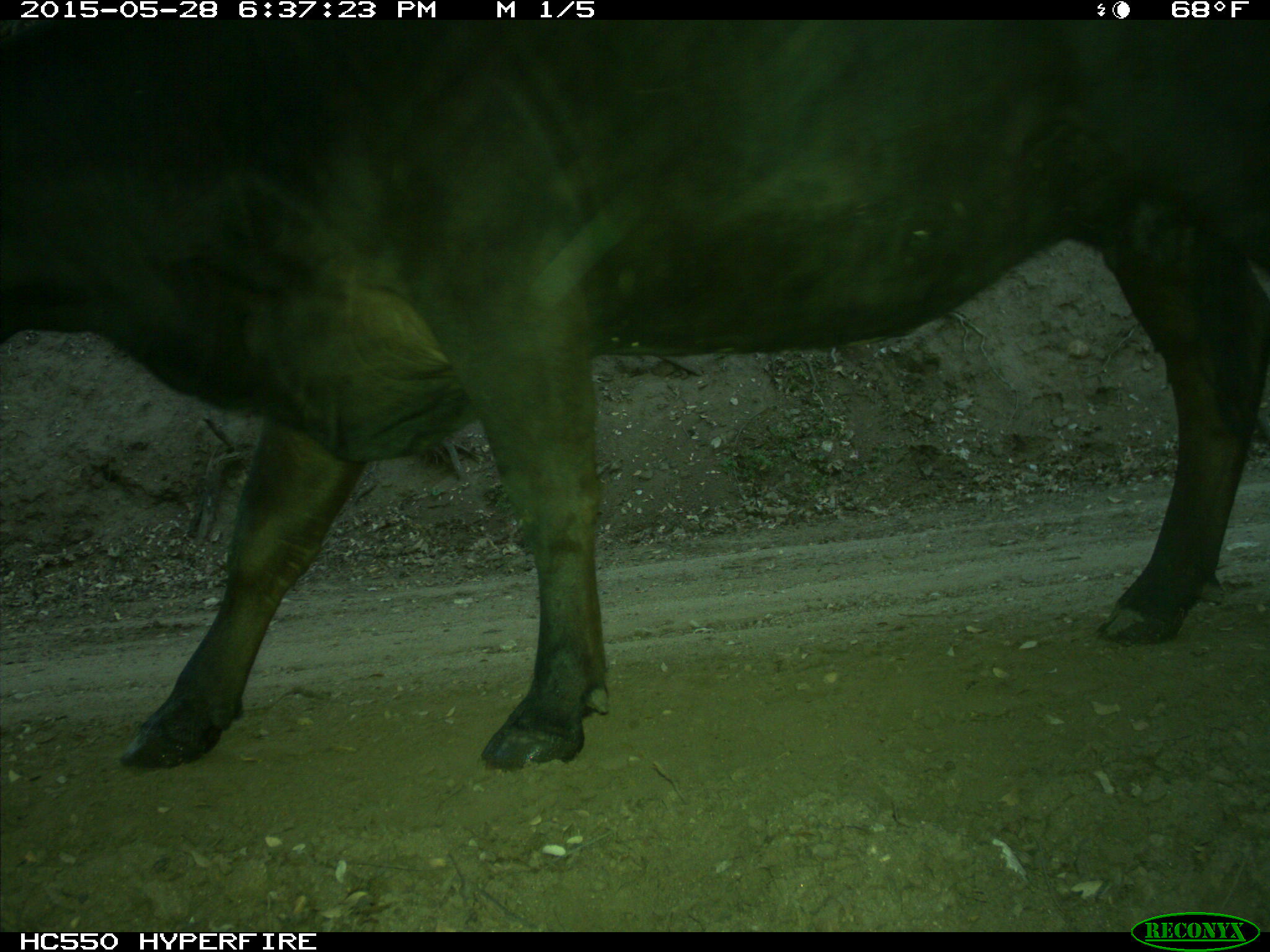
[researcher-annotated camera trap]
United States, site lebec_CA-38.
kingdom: Animalia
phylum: Chordata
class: Mammalia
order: Artiodactyla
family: Bovidae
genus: Bos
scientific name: Bos taurus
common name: domestic cow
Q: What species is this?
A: Bos taurus (domestic cow).